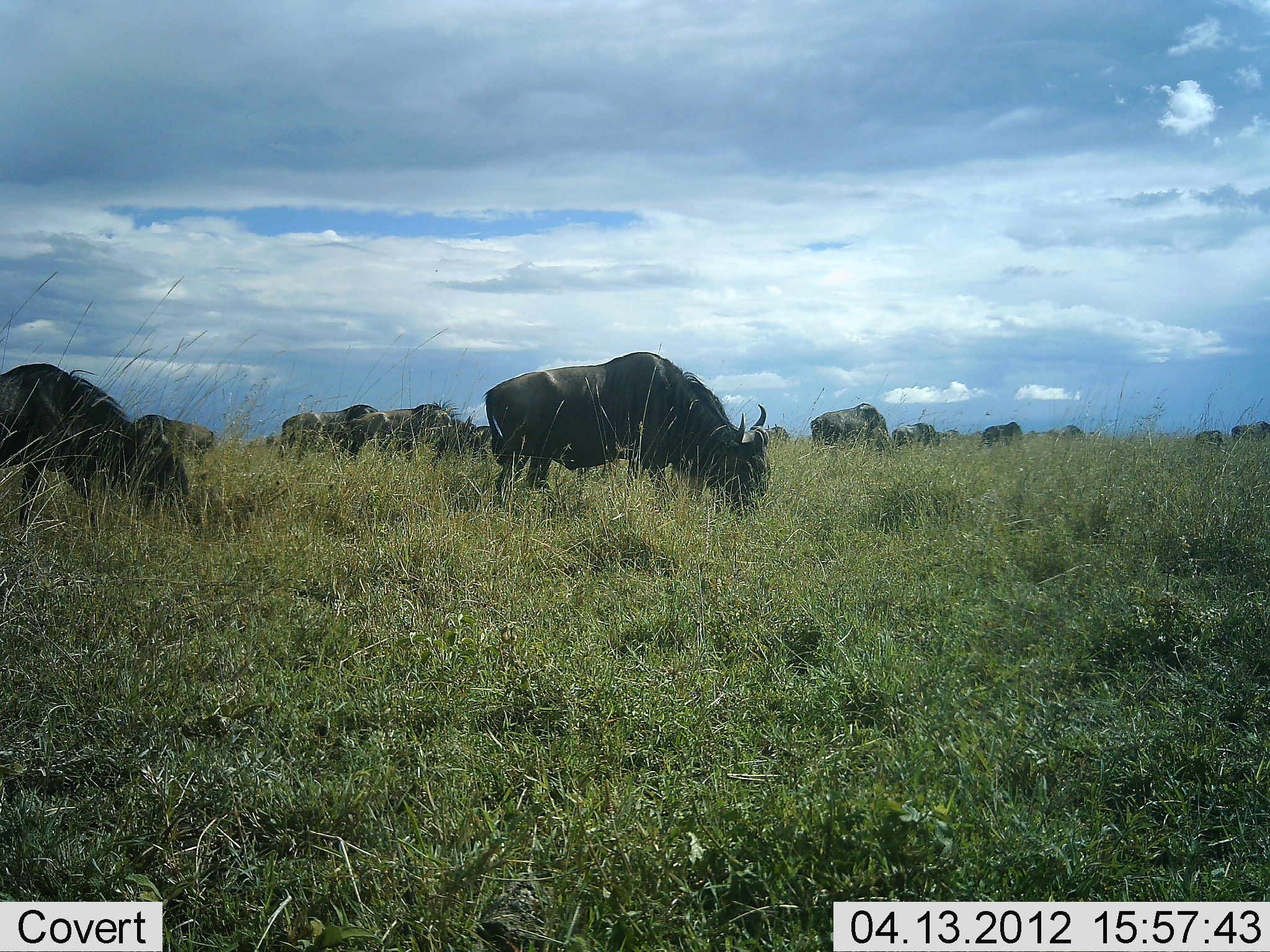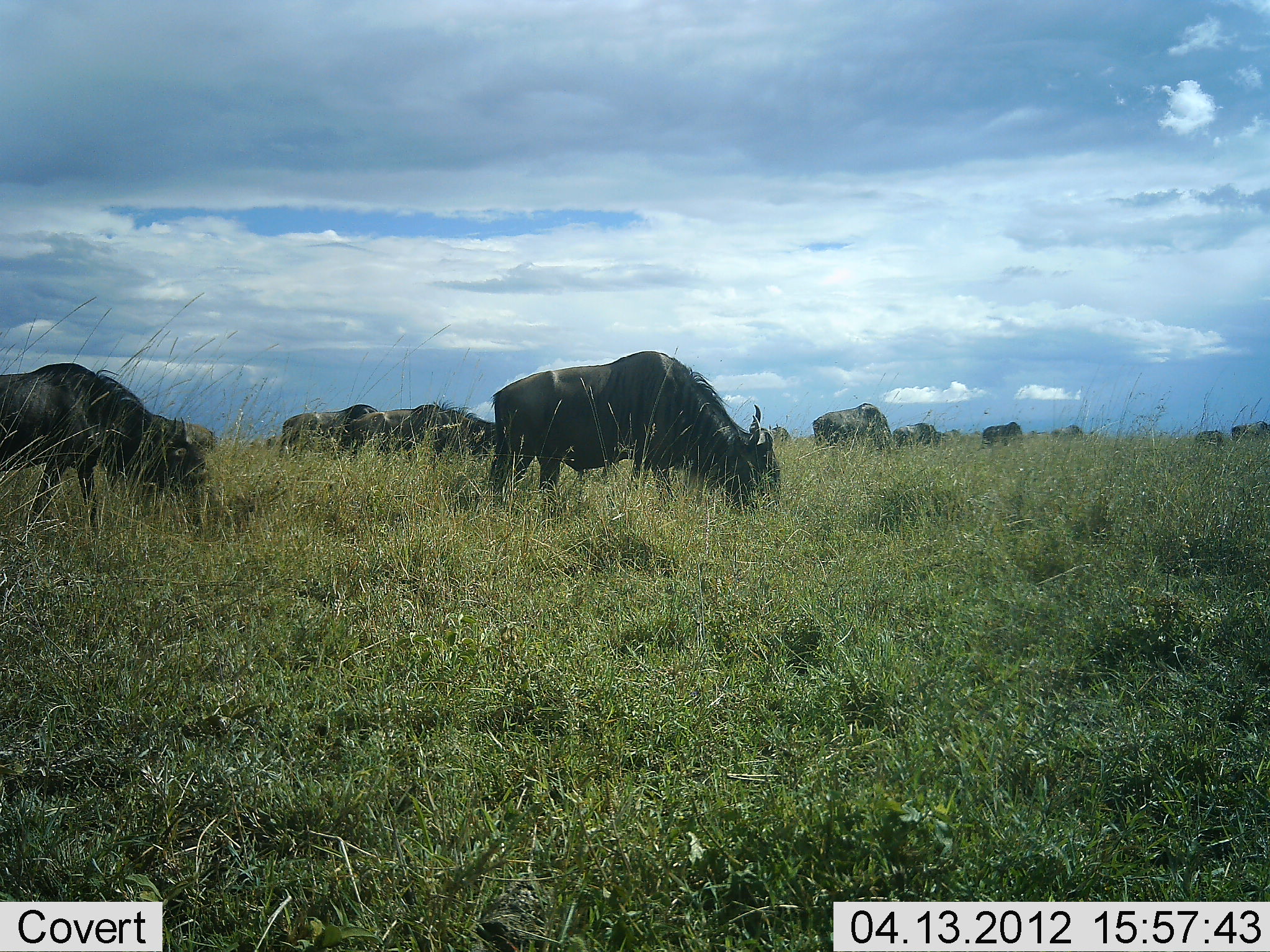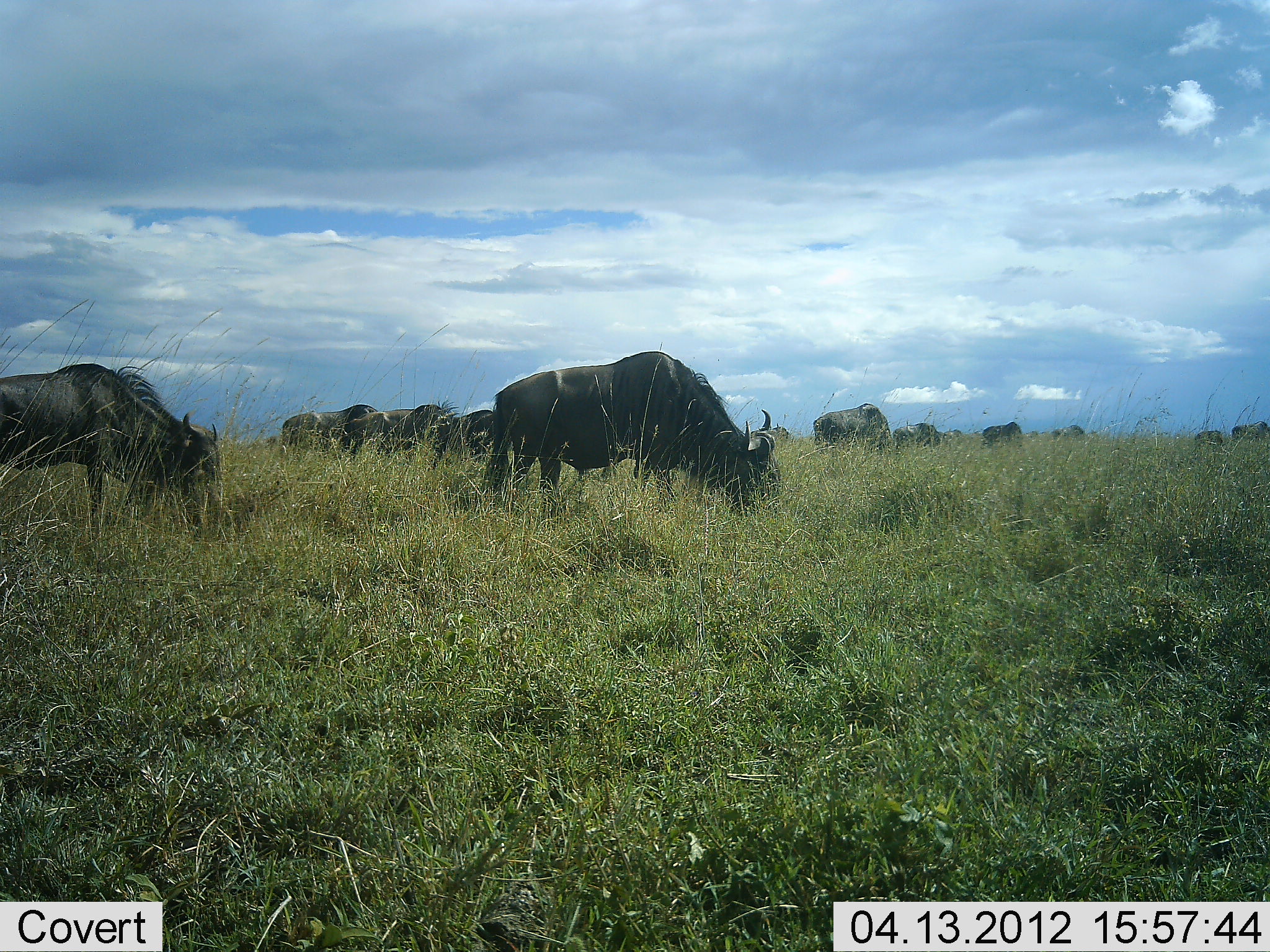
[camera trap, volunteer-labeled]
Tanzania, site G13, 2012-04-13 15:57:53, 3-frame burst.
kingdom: Animalia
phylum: Chordata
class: Mammalia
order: Artiodactyla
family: Bovidae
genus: Connochaetes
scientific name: Connochaetes taurinus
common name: blue wildebeest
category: wildebeest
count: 11-50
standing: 28%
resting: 0%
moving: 6%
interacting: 0%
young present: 0%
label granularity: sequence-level